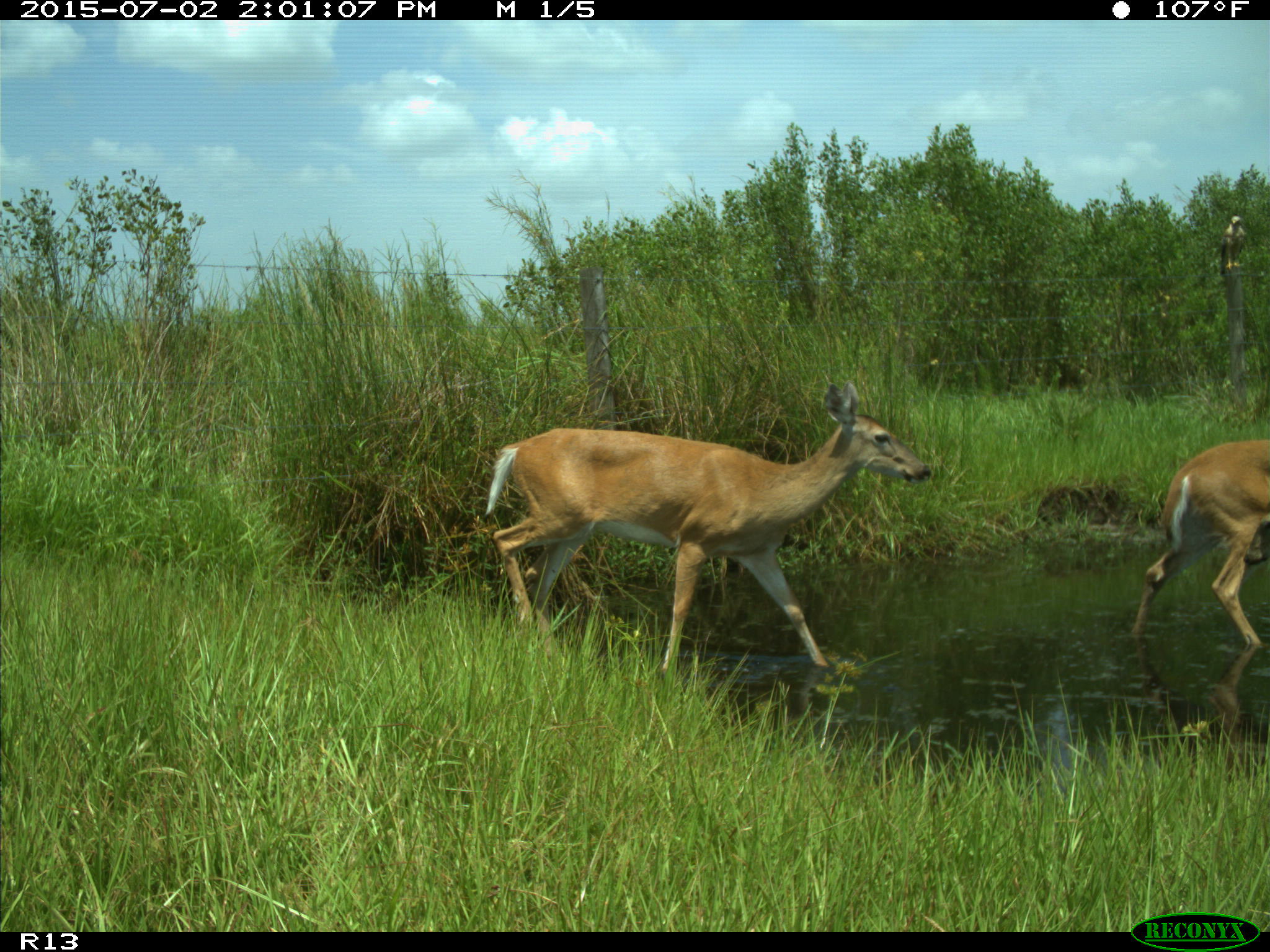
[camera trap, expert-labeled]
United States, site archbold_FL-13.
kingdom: Animalia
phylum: Chordata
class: Mammalia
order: Artiodactyla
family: Cervidae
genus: Odocoileus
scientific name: Odocoileus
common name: deer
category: unidentified deer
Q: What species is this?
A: Unidentified deer (deer) (Odocoileus).